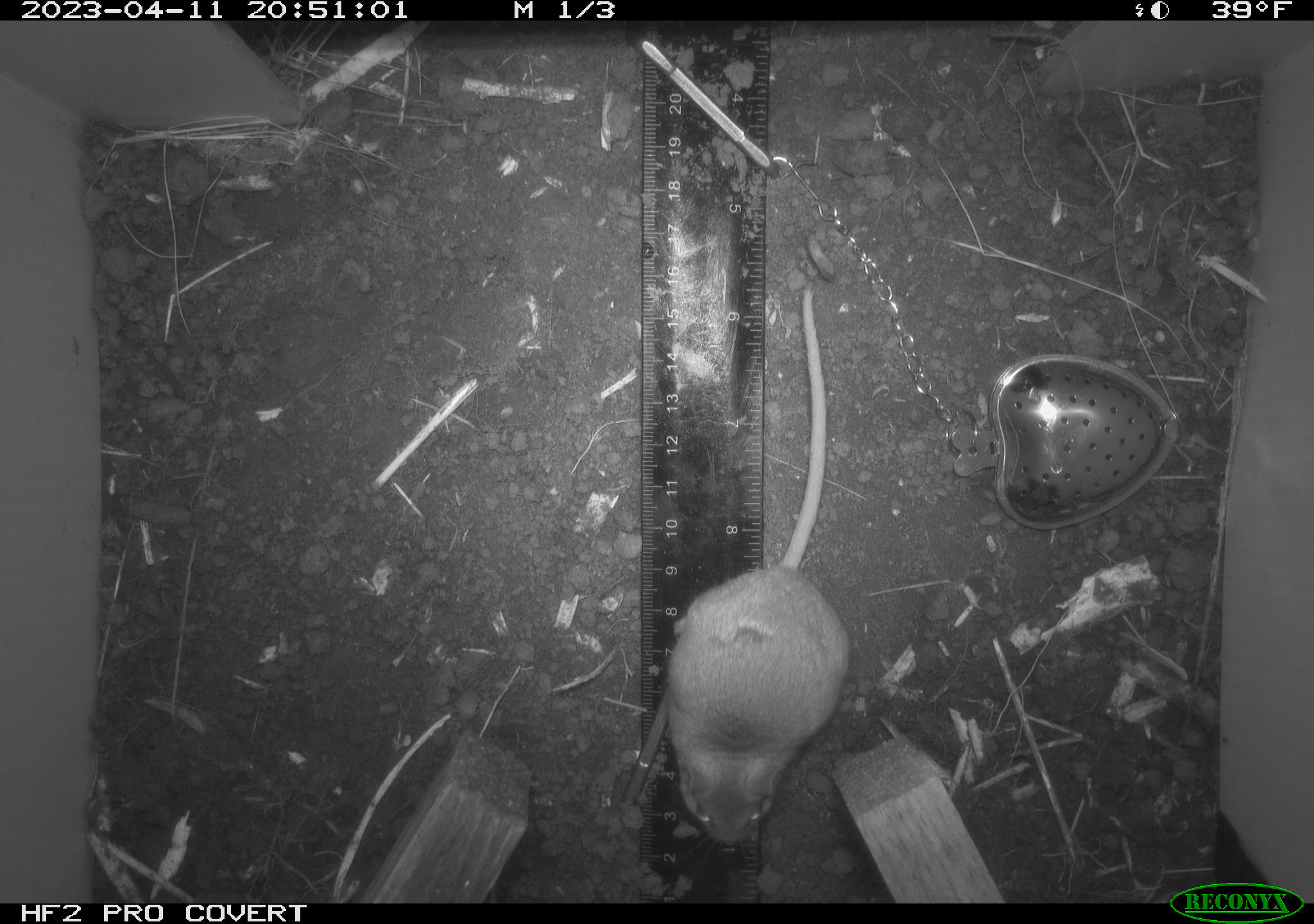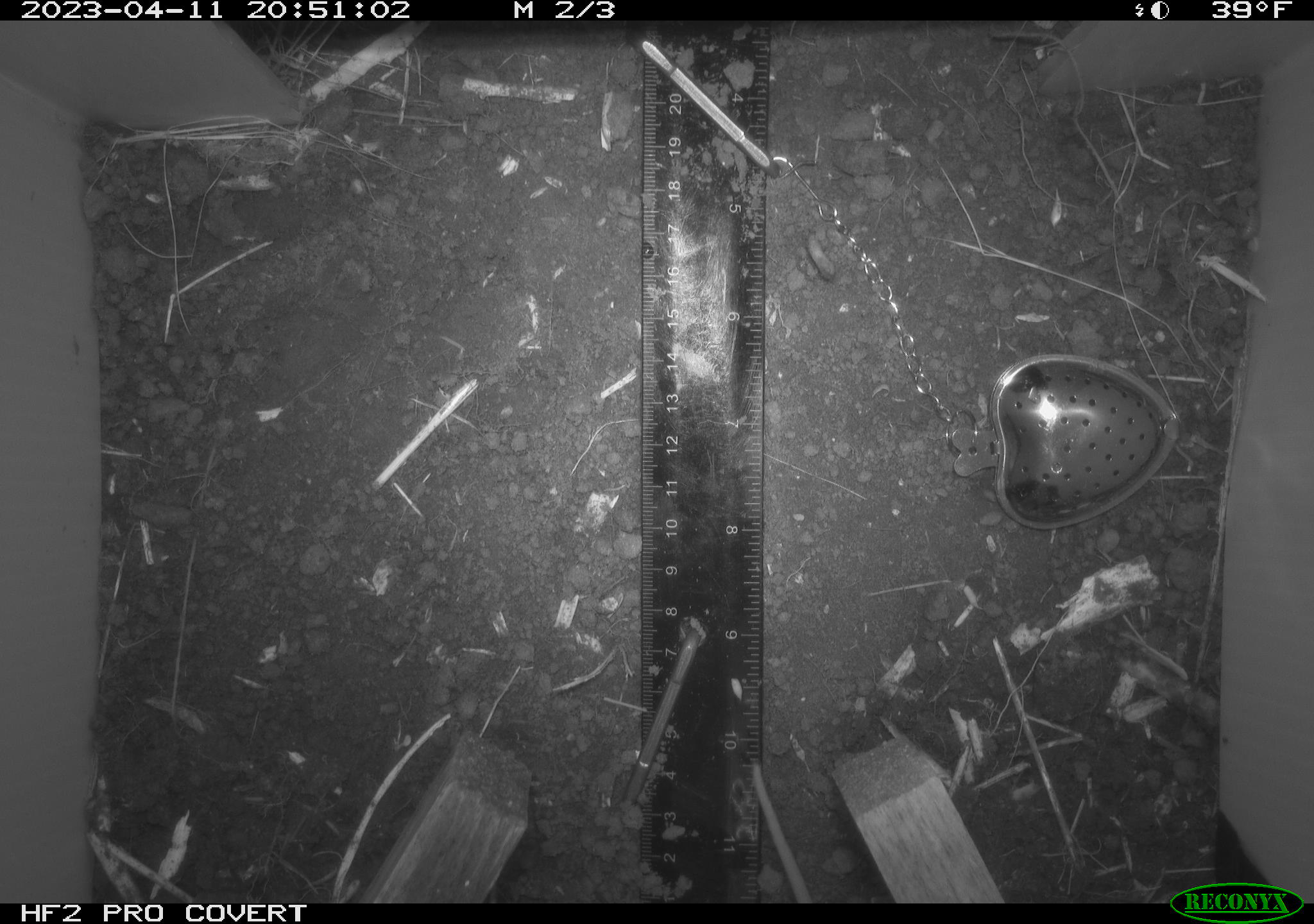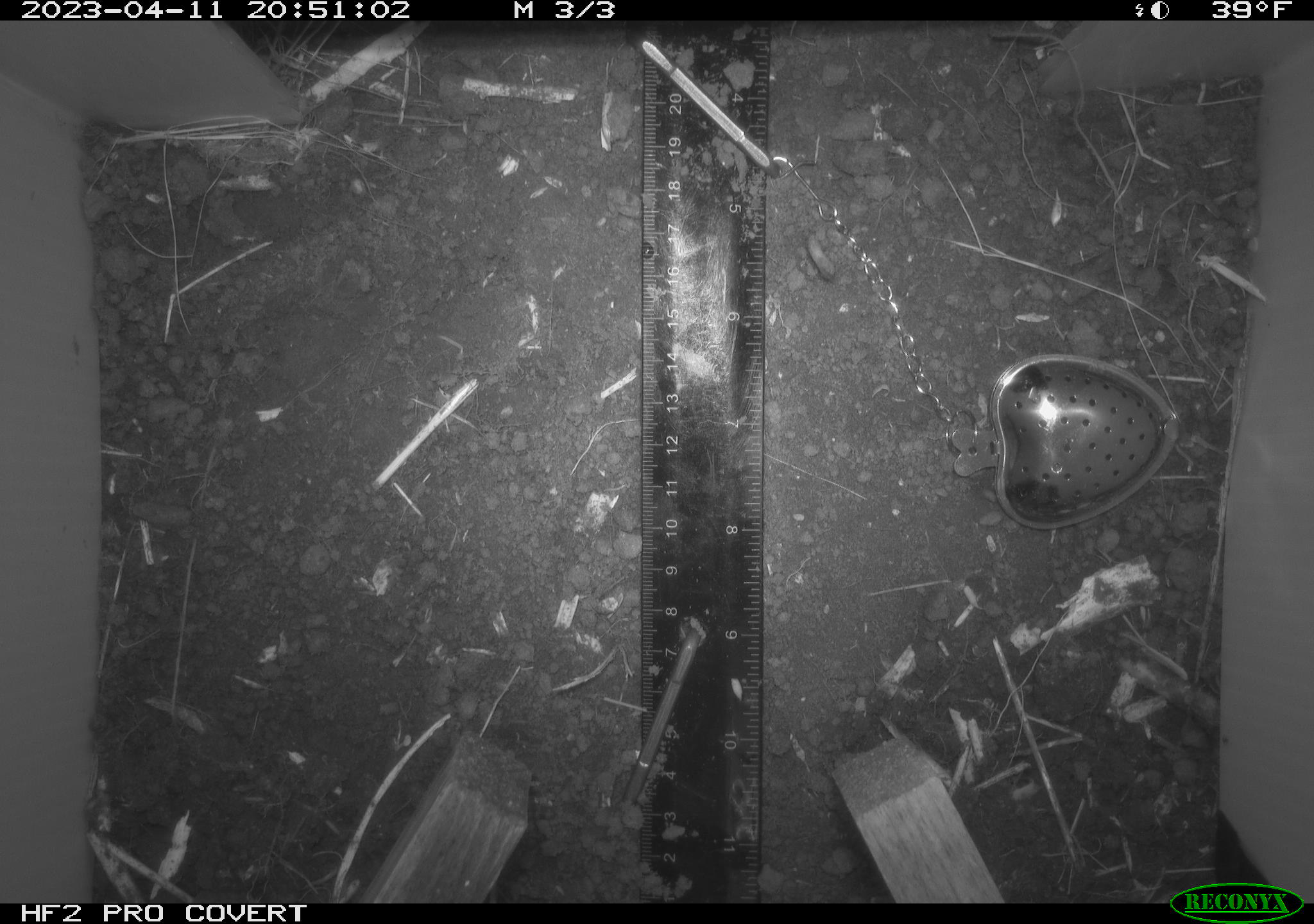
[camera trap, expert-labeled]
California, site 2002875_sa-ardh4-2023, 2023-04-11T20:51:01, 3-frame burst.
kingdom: Animalia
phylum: Chordata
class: Mammalia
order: Rodentia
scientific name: Rodentia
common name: mouse species